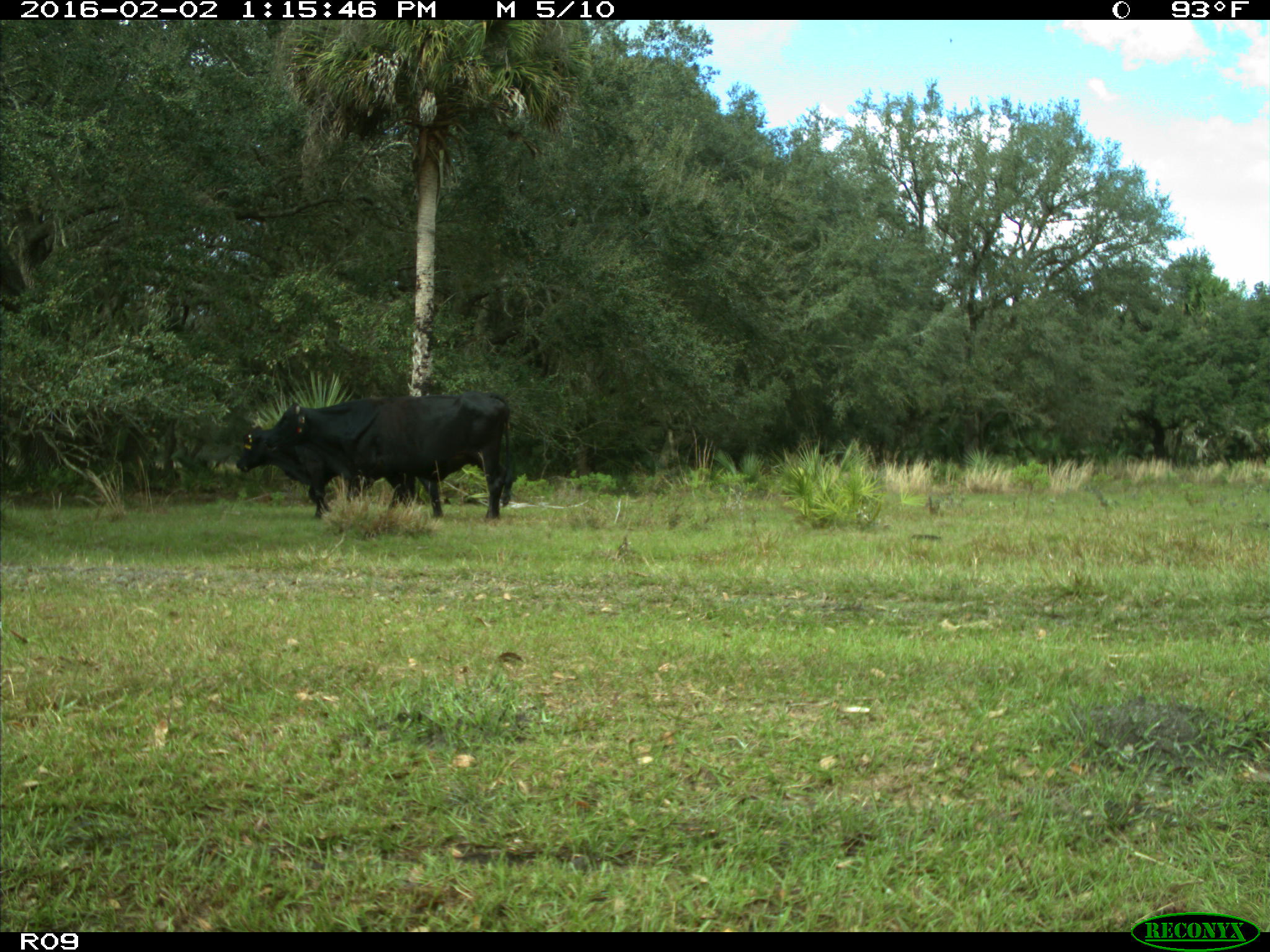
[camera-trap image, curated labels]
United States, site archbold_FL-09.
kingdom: Animalia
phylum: Chordata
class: Mammalia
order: Artiodactyla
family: Bovidae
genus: Bos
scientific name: Bos taurus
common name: domestic cow